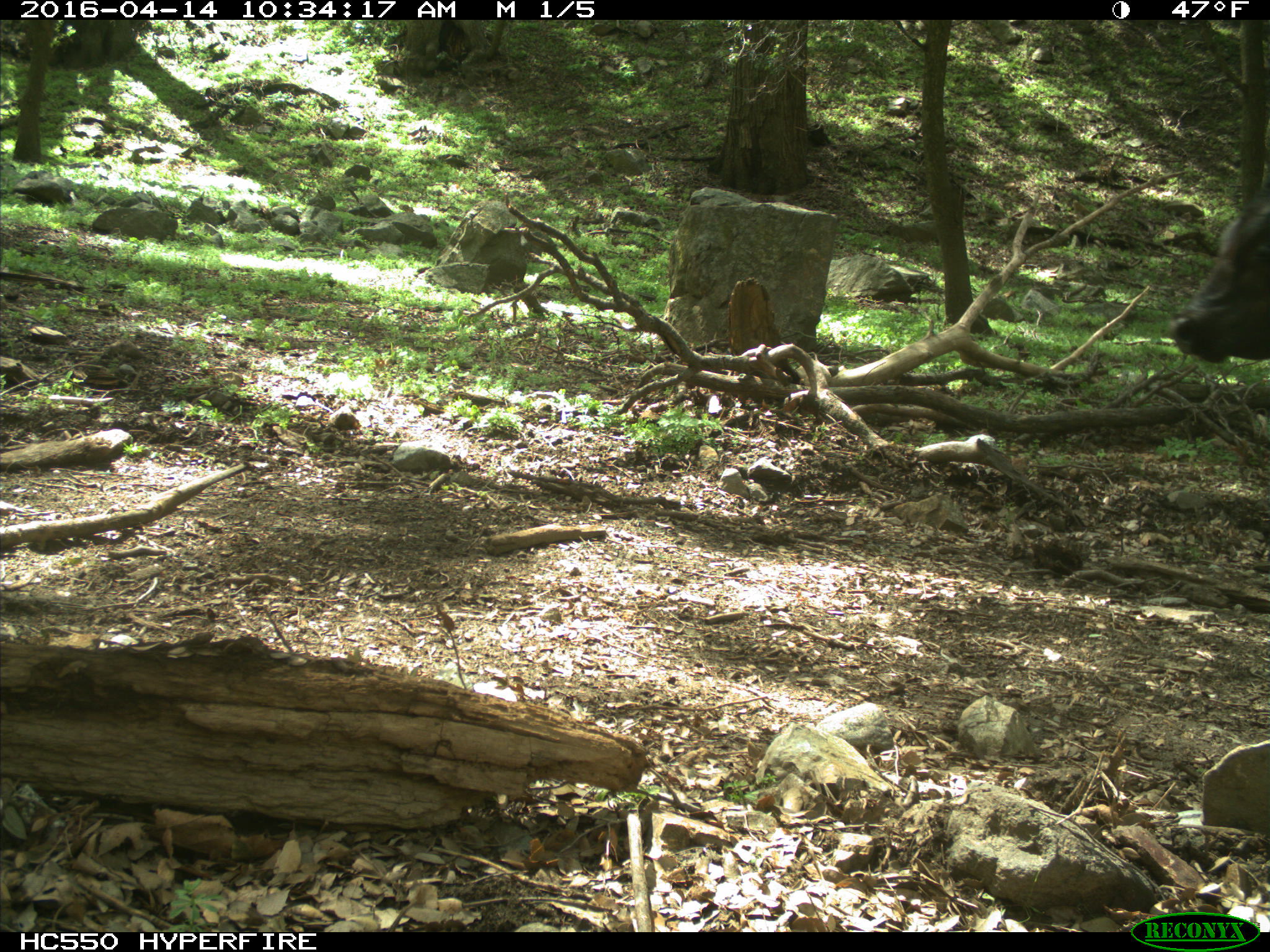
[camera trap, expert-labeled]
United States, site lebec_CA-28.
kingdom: Animalia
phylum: Chordata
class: Mammalia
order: Artiodactyla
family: Bovidae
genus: Bos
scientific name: Bos taurus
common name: domestic cow